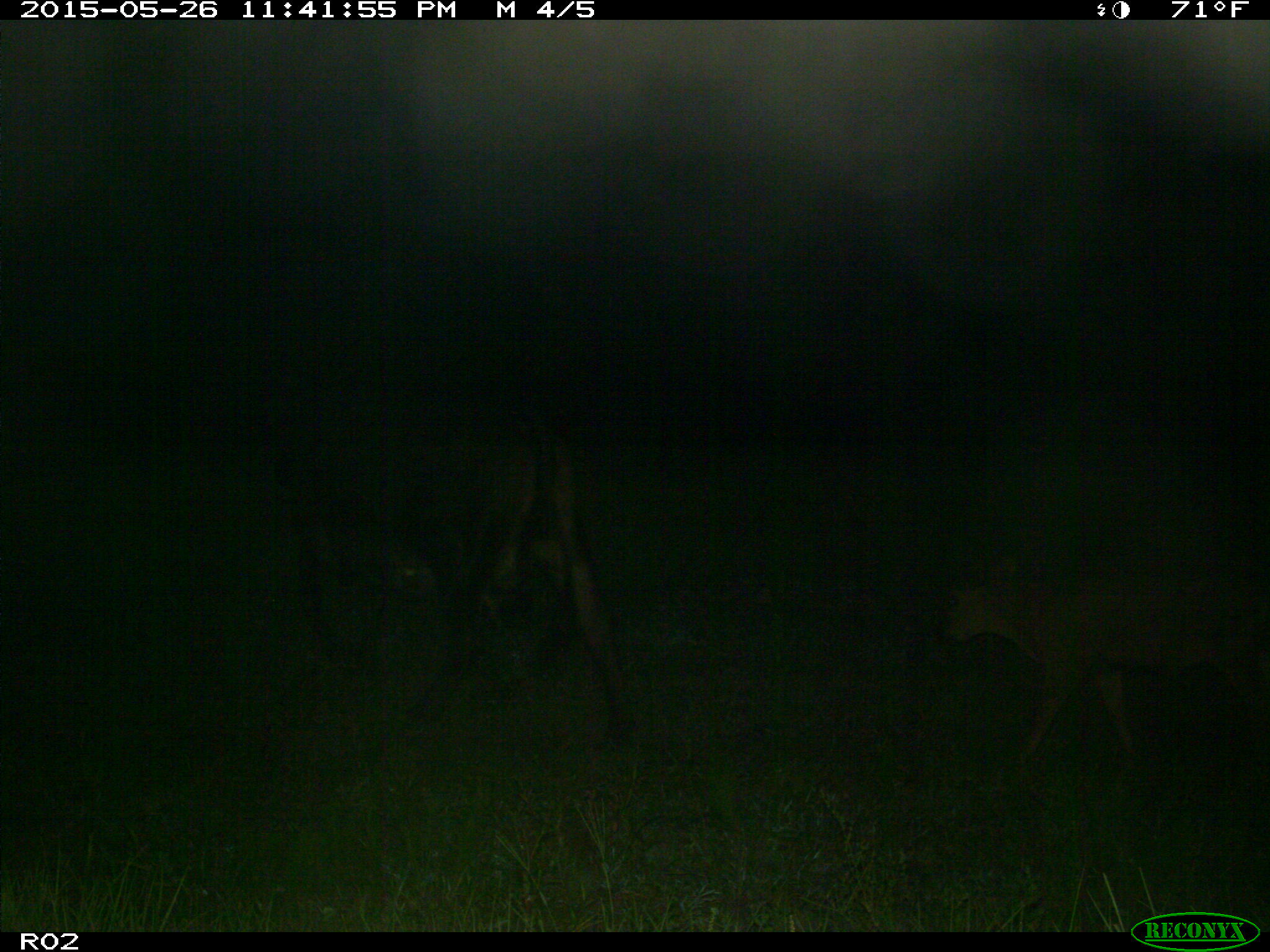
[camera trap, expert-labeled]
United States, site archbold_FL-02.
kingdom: Animalia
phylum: Chordata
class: Mammalia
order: Artiodactyla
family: Bovidae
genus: Bos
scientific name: Bos taurus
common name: domestic cow